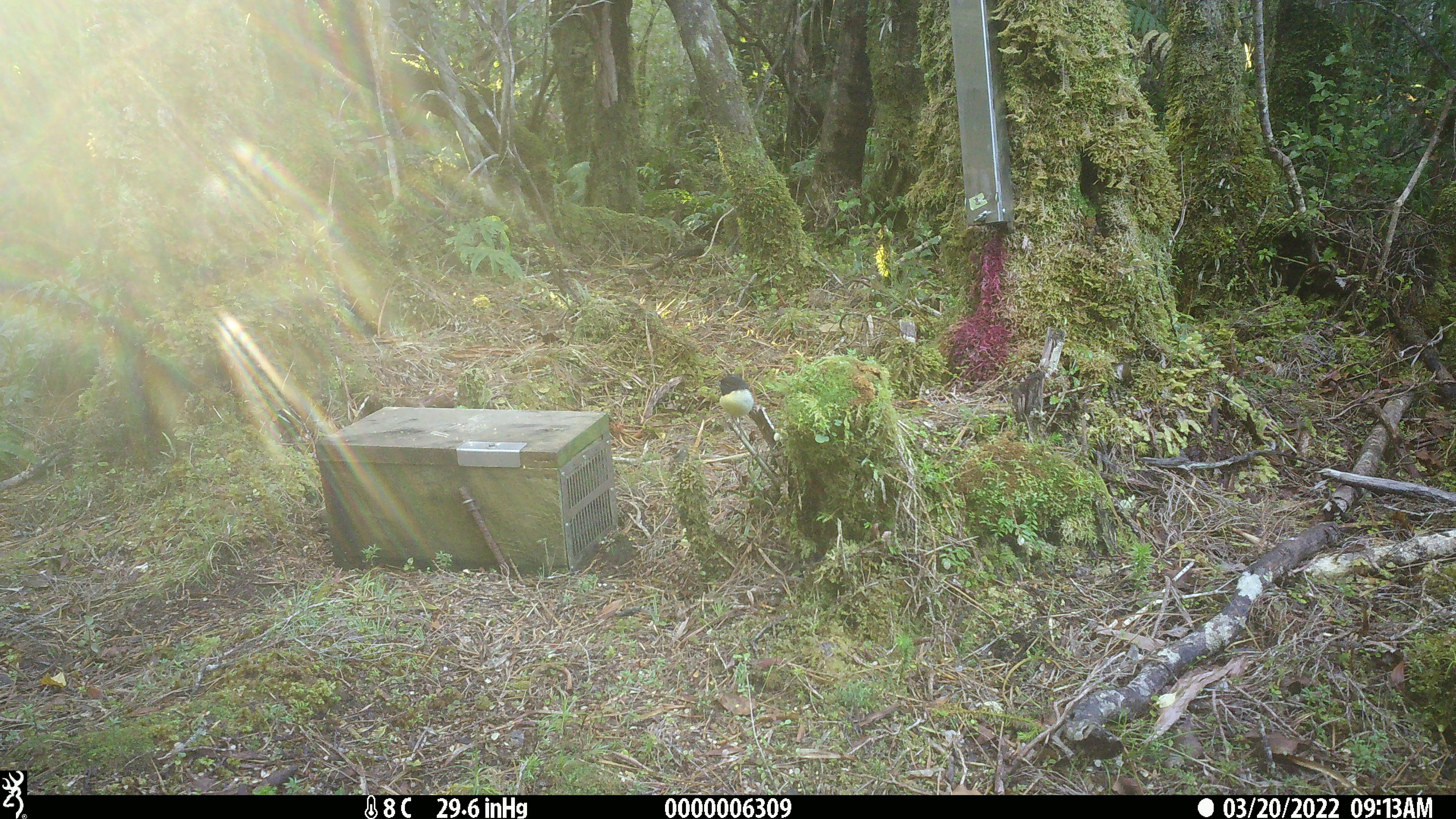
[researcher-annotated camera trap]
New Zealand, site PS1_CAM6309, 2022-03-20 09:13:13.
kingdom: Animalia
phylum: Chordata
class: Aves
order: Passeriformes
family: Petroicidae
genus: Petroica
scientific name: Petroica macrocephala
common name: tomtit